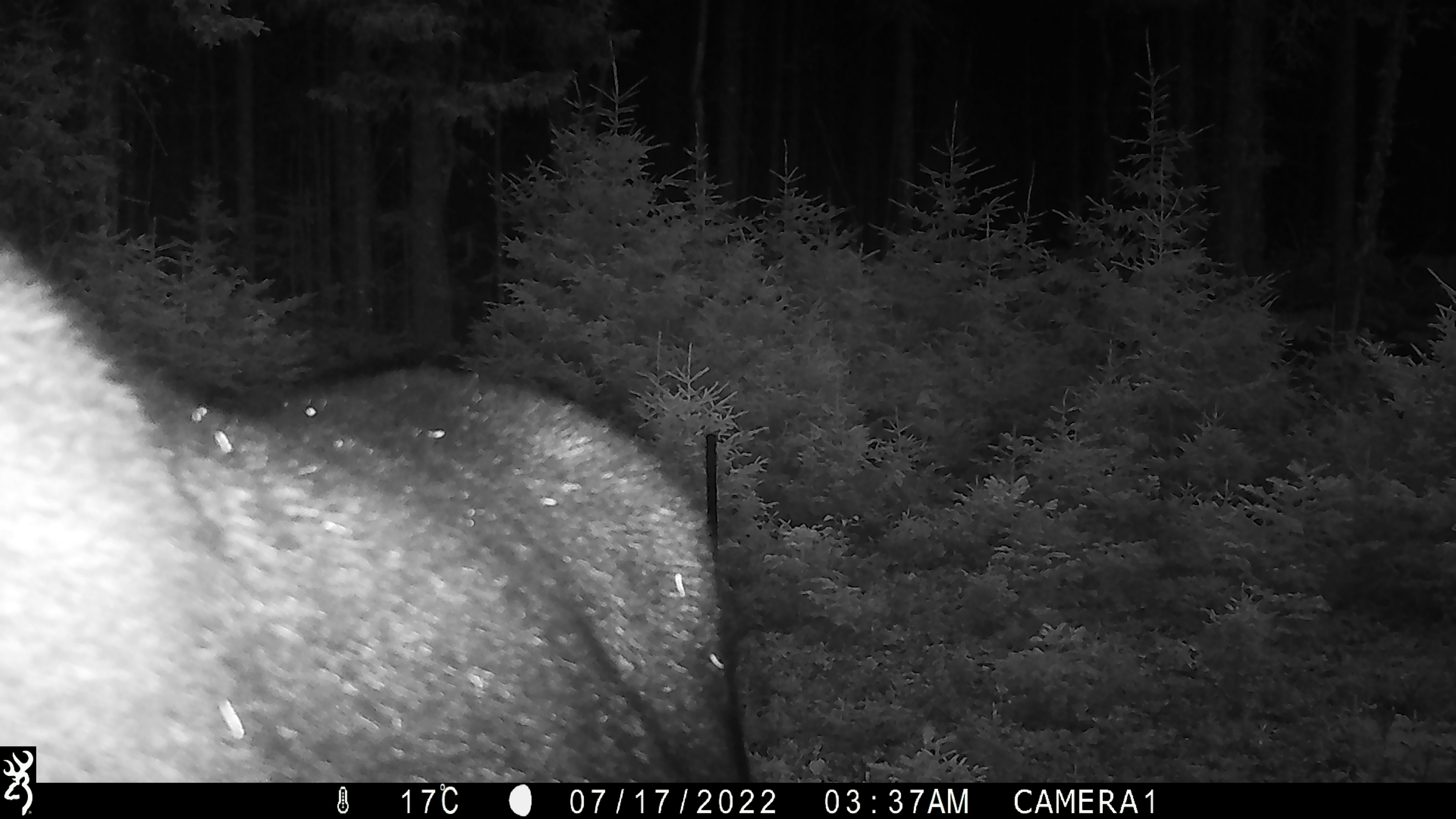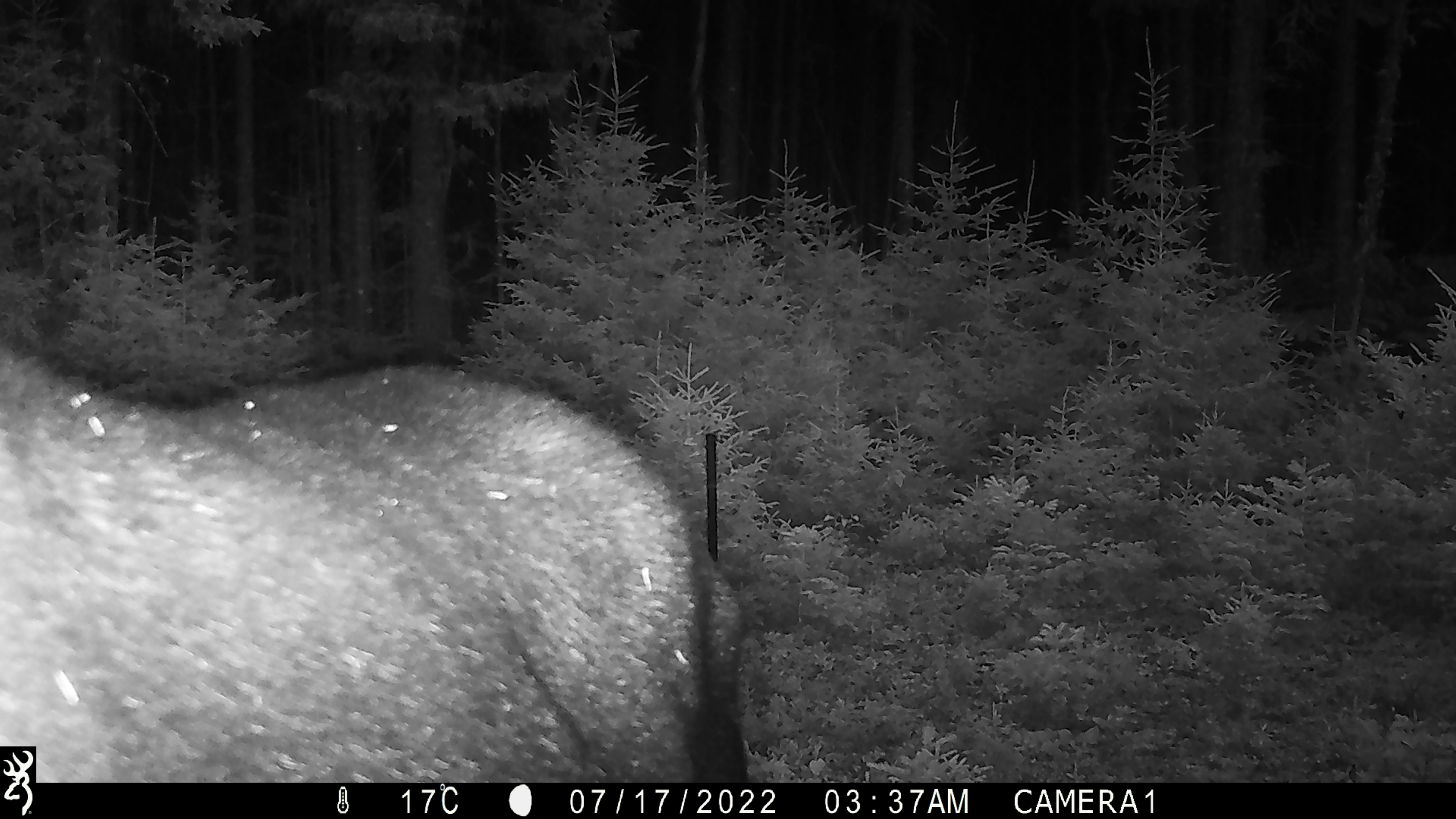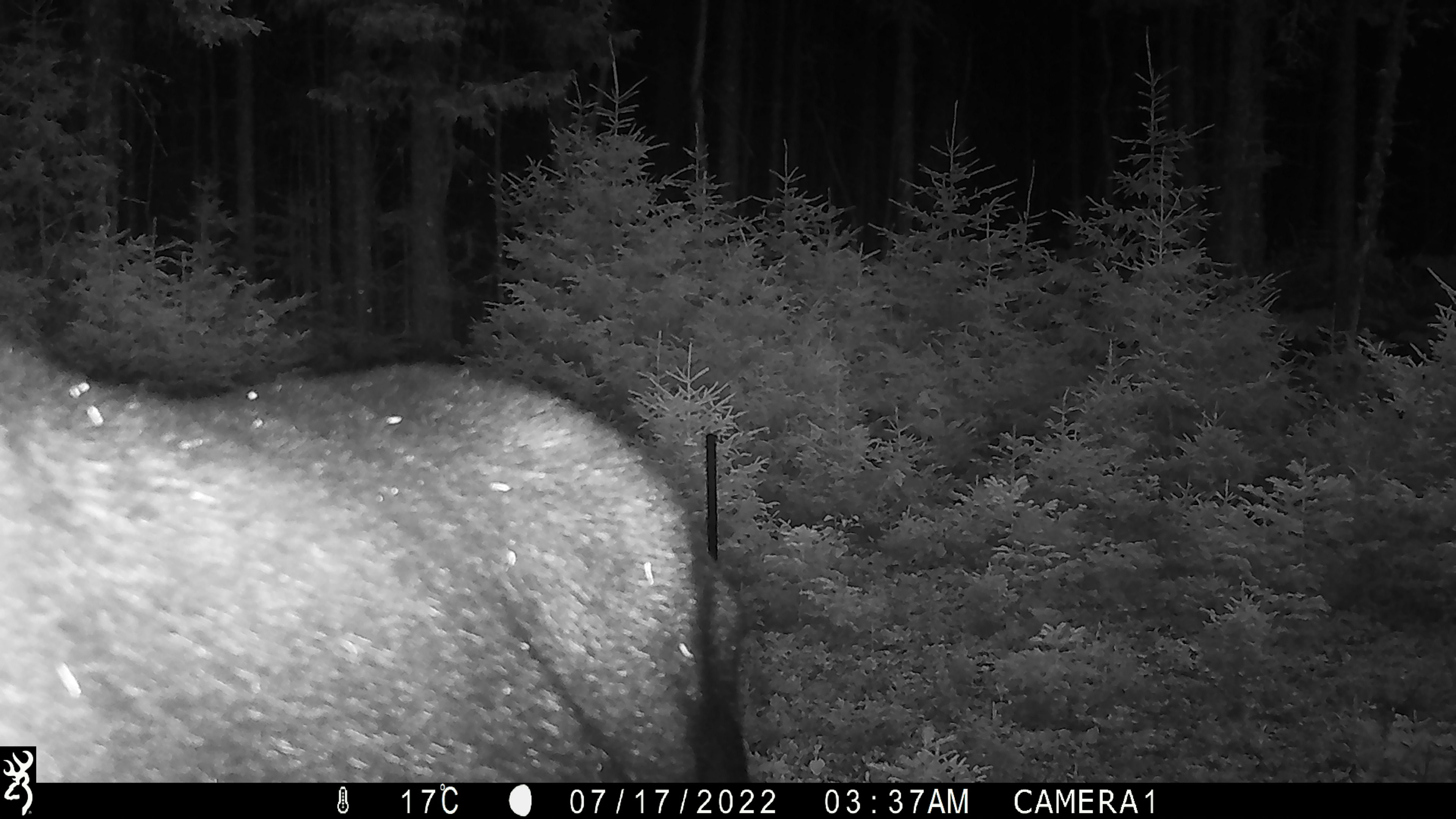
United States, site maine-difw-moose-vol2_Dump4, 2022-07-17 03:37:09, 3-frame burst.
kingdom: Animalia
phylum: Chordata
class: Mammalia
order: Artiodactyla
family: Cervidae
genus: Alces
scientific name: Alces alces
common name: moose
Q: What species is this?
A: Moose (Alces alces).